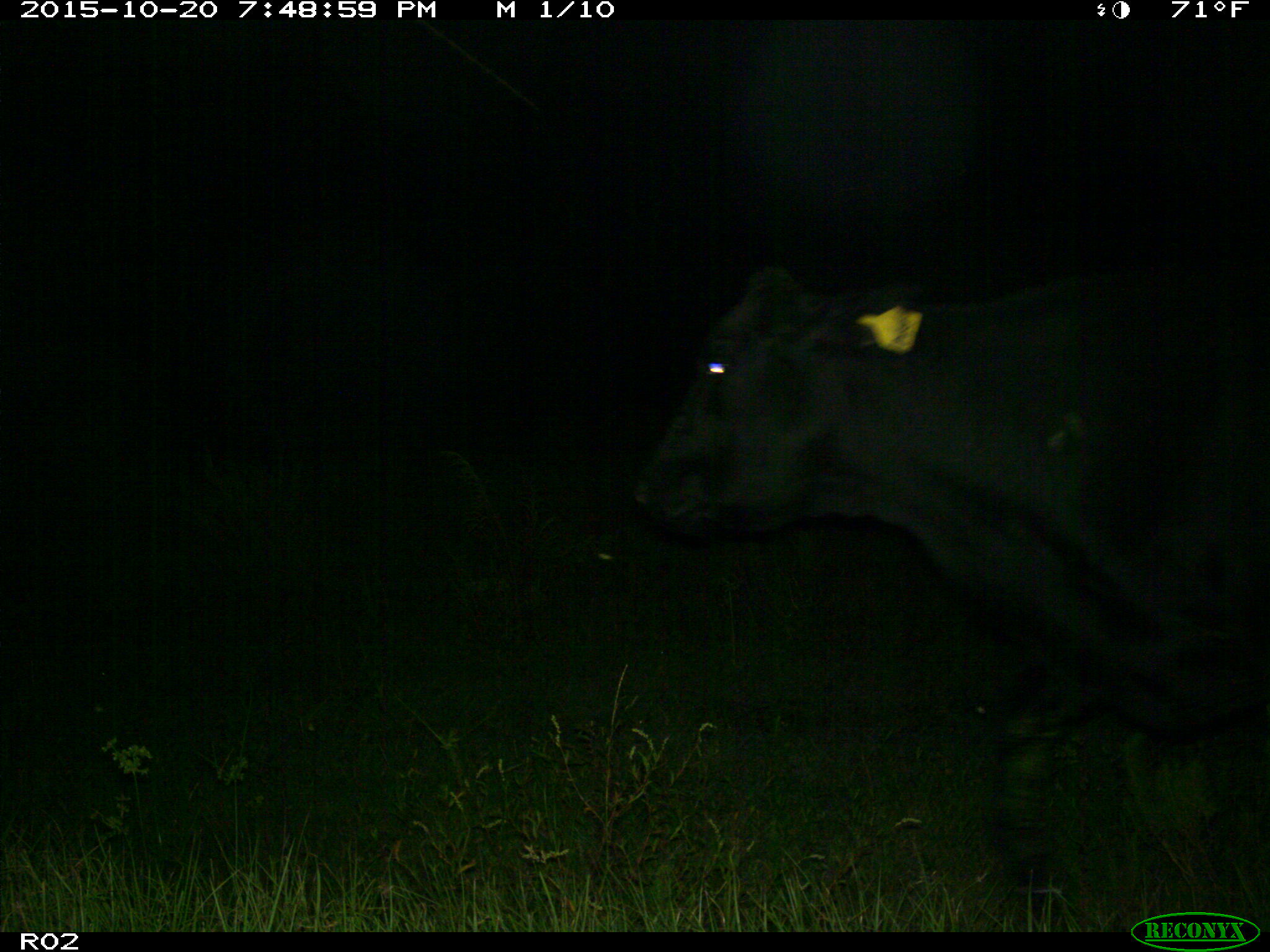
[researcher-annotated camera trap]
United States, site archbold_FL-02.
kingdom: Animalia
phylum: Chordata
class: Mammalia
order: Artiodactyla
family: Bovidae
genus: Bos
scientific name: Bos taurus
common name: domestic cow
Bos taurus (domestic cow).